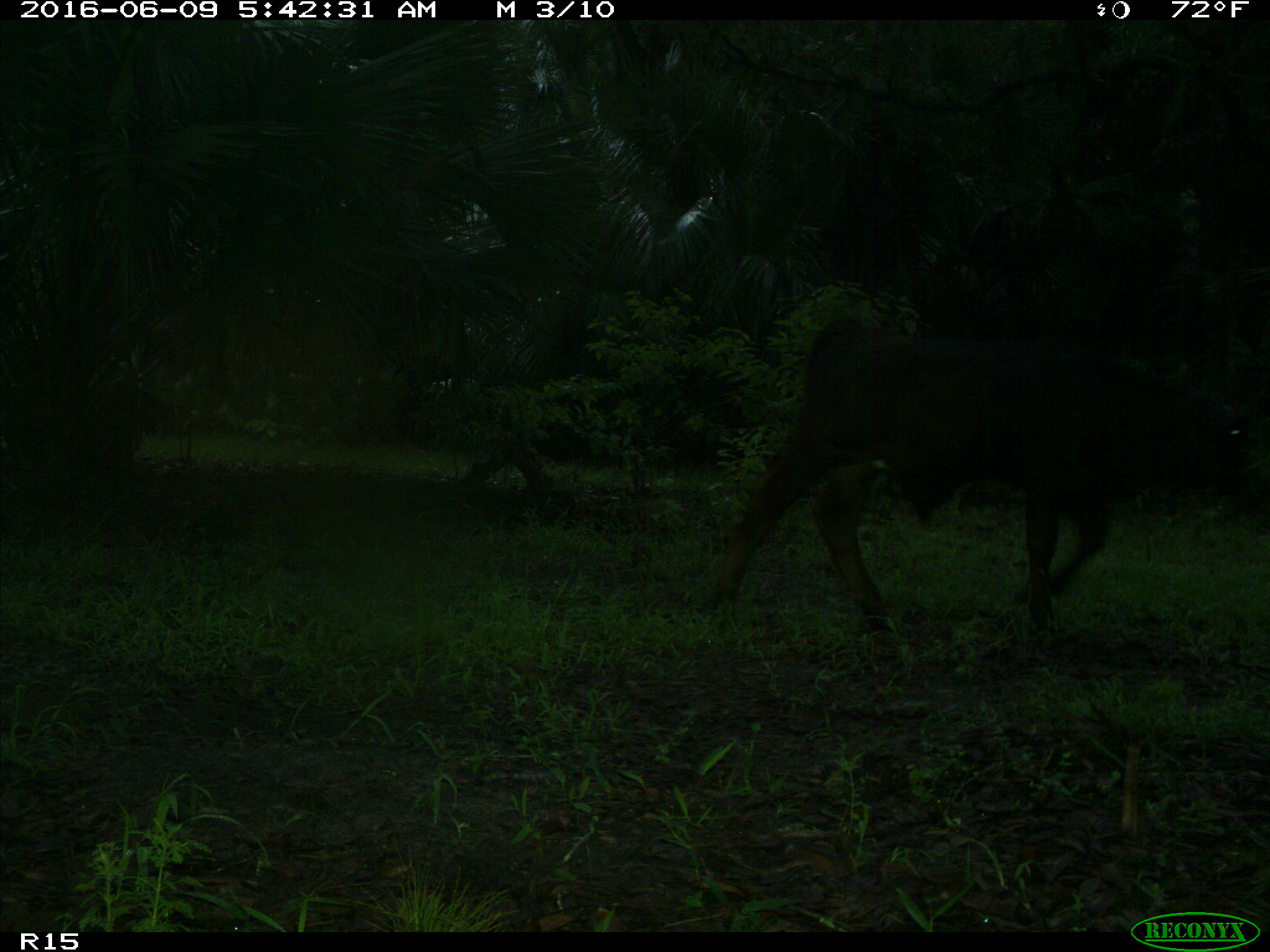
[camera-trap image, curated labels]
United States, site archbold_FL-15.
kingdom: Animalia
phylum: Chordata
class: Mammalia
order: Artiodactyla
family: Bovidae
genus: Bos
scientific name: Bos taurus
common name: domestic cow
Bos taurus (domestic cow).